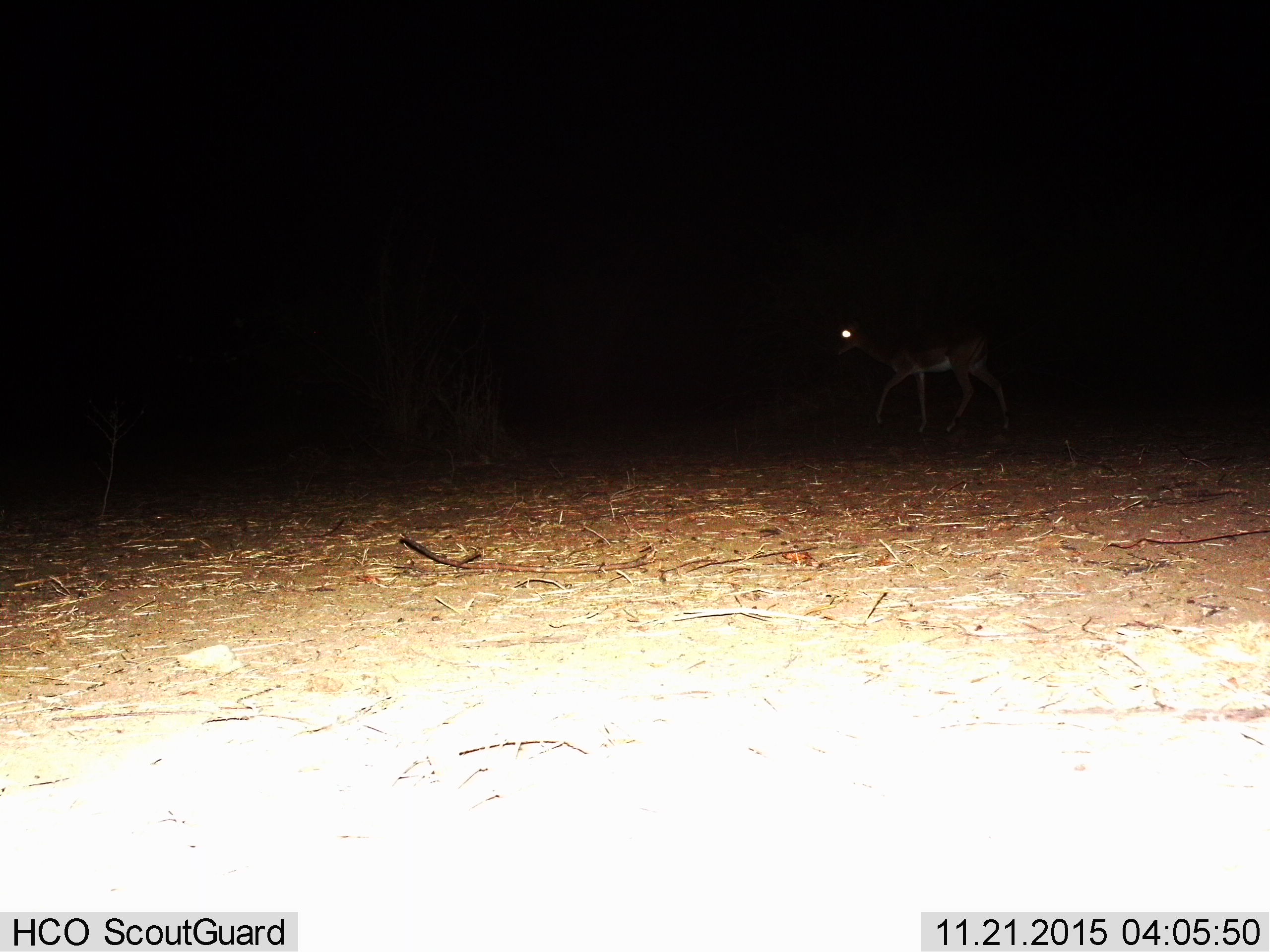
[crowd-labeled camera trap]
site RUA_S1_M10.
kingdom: Animalia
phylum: Chordata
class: Mammalia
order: Artiodactyla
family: Bovidae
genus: Aepyceros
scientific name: Aepyceros melampus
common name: impala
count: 1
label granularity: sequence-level